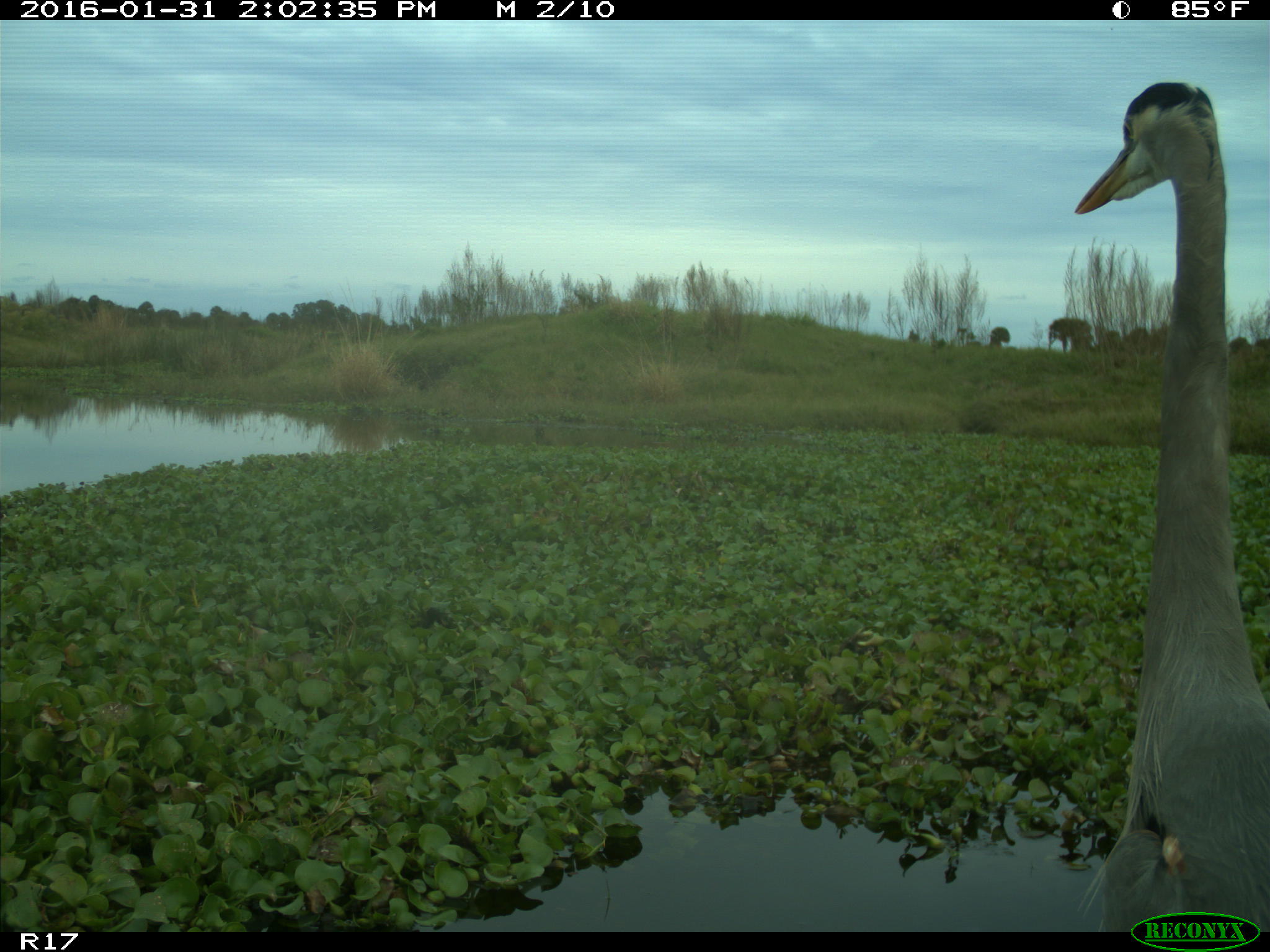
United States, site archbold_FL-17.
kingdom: Animalia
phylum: Chordata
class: Aves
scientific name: Aves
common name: birds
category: unidentified bird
Unidentified bird (birds) (Aves).